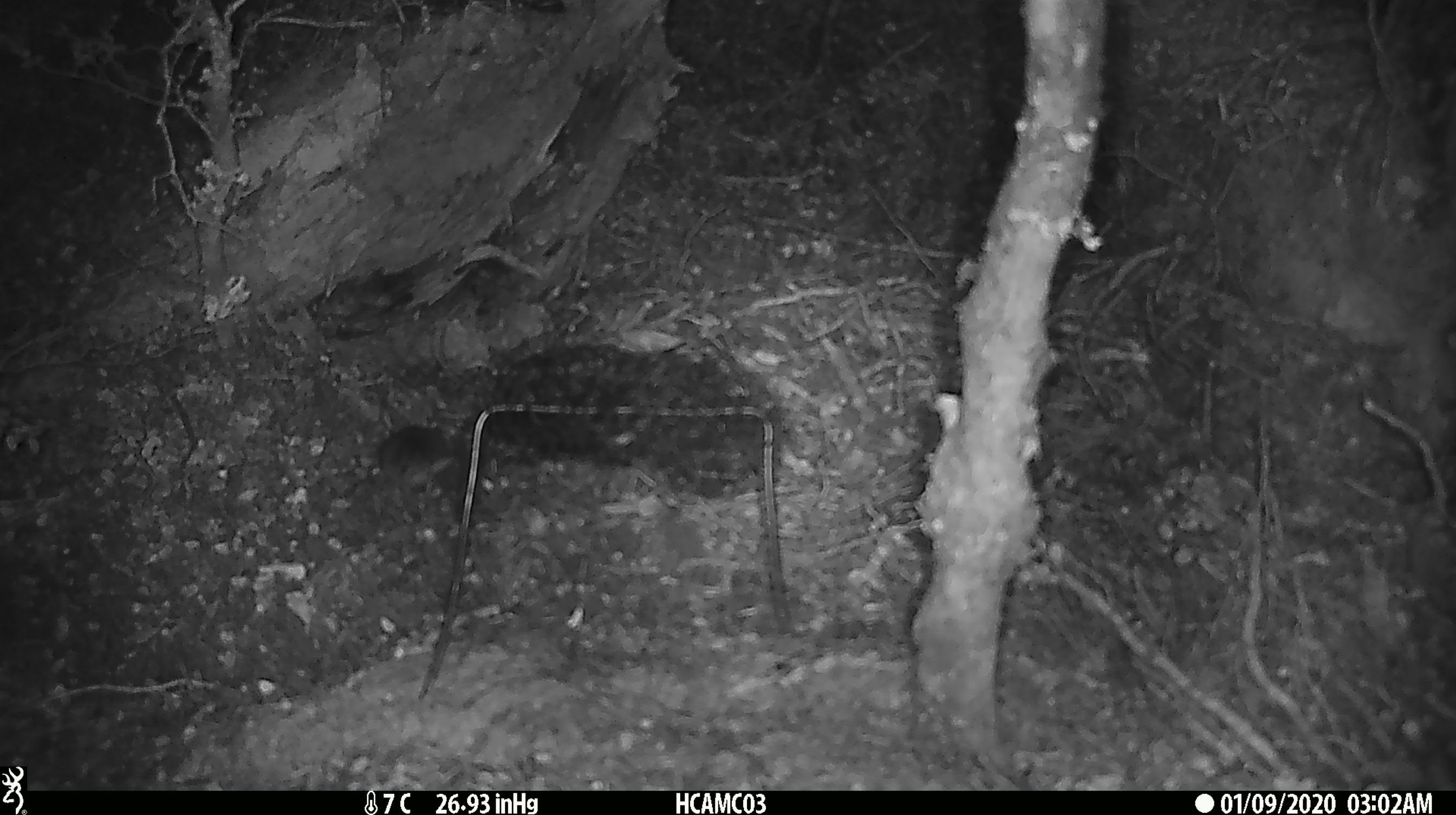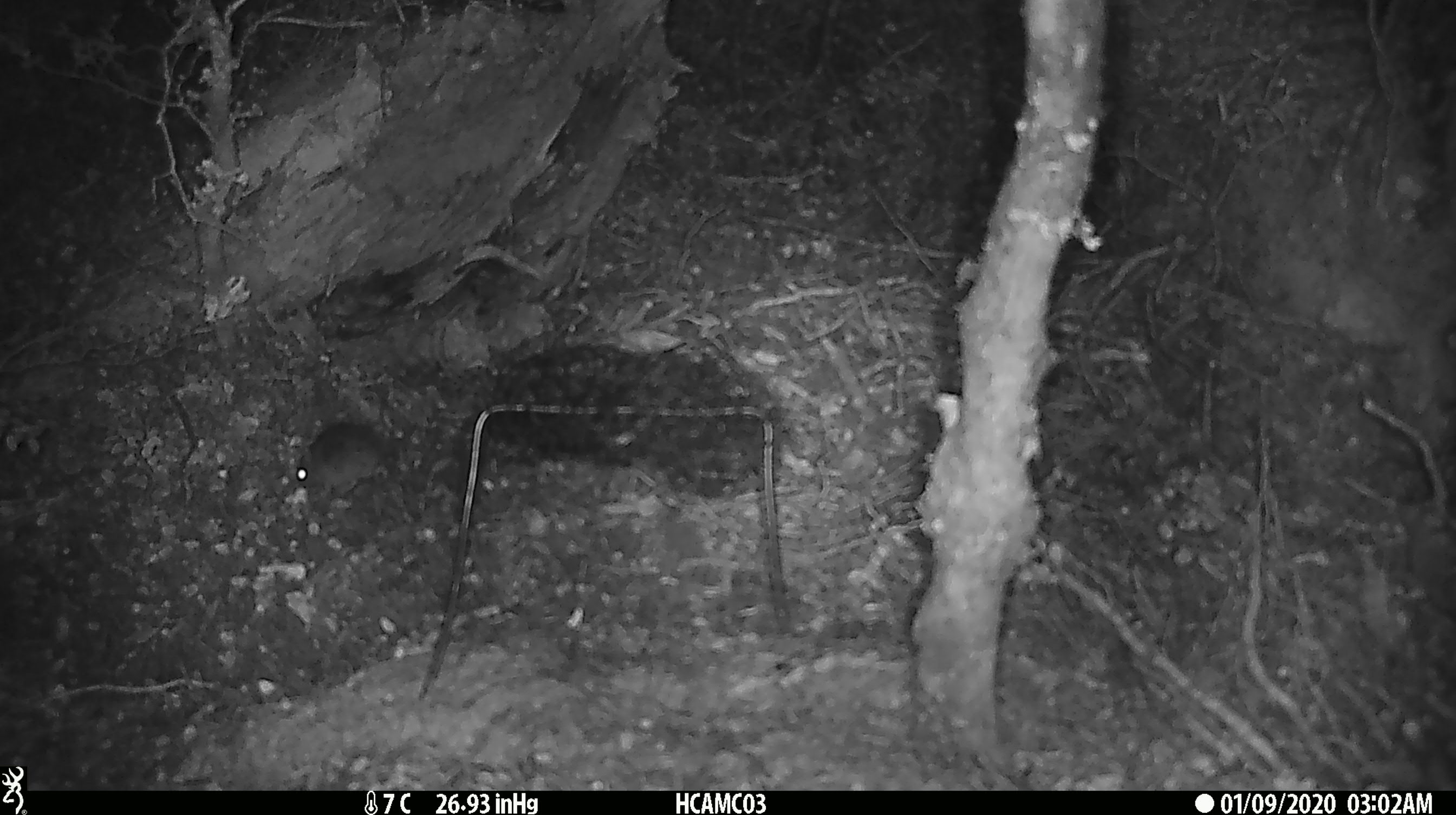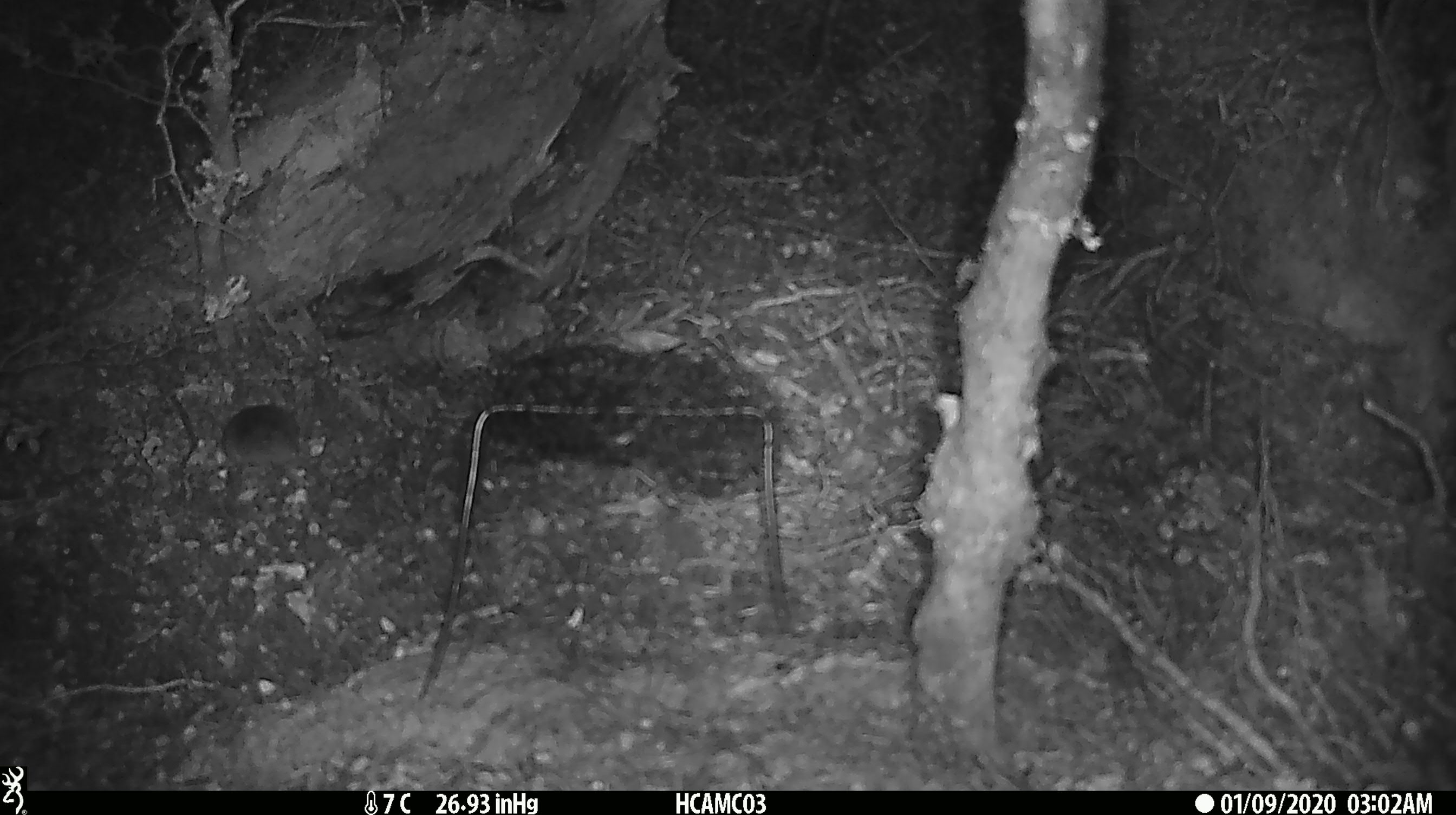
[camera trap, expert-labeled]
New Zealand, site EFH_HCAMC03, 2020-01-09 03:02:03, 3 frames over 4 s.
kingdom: Animalia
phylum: Chordata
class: Mammalia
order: Rodentia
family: Muridae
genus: Mus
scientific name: Mus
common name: mouse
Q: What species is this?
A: Mouse (Mus).